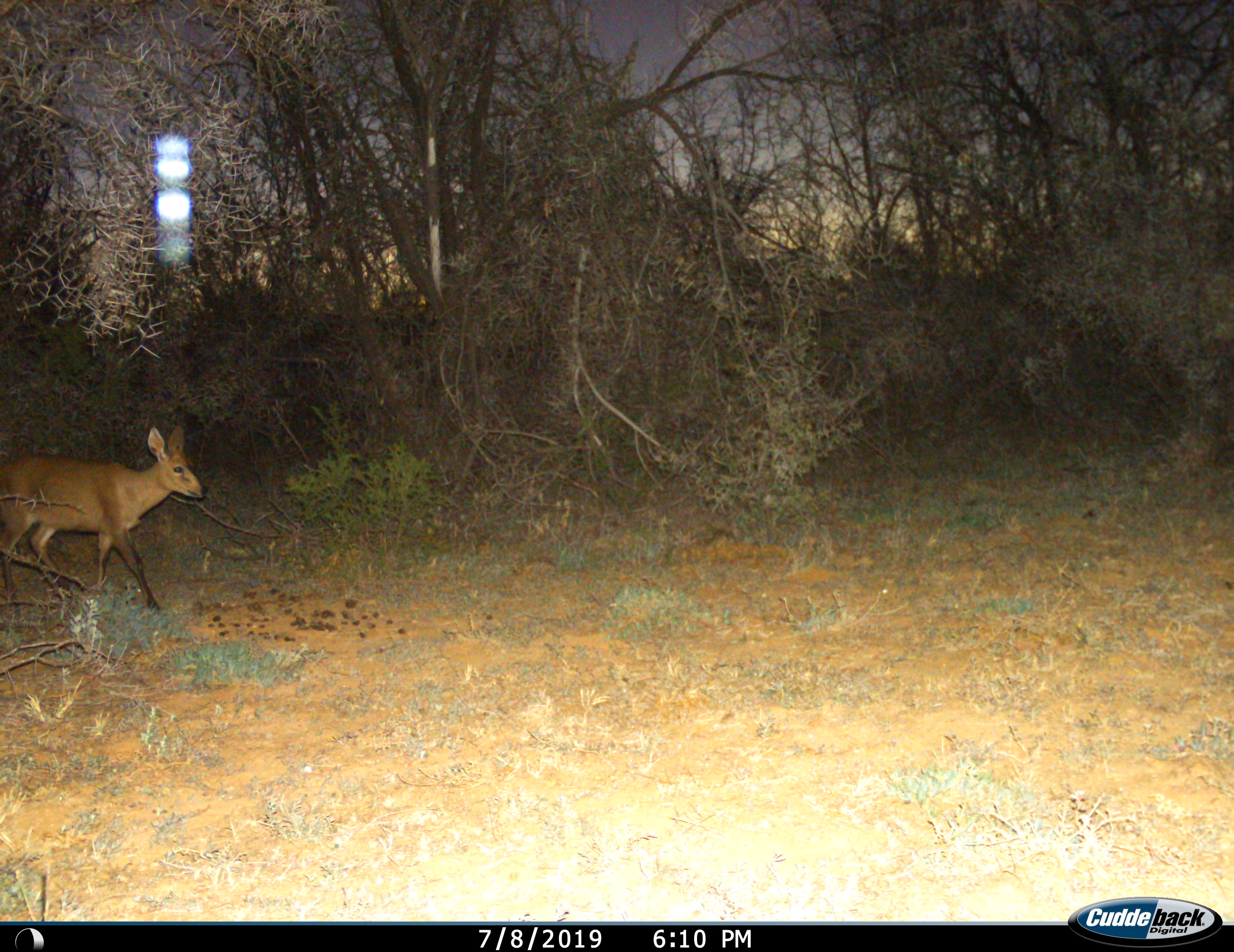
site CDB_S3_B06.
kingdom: Animalia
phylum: Chordata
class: Mammalia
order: Artiodactyla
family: Bovidae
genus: Sylvicapra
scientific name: Sylvicapra grimmia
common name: common duiker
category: duikercommongrey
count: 1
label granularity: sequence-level